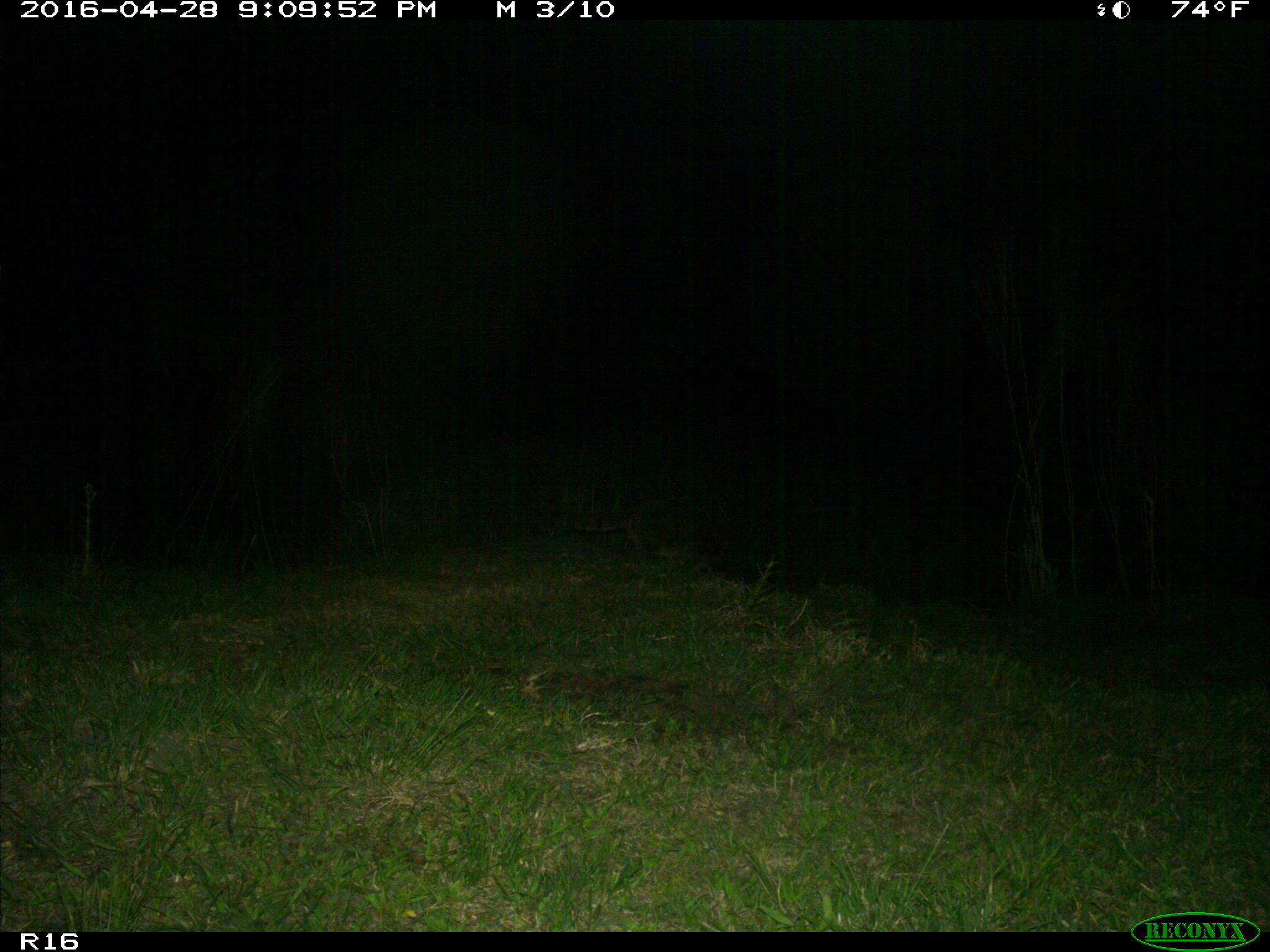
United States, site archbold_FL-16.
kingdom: Animalia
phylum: Chordata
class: Mammalia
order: Carnivora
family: Procyonidae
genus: Procyon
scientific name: Procyon lotor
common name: common raccoon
Procyon lotor (common raccoon).